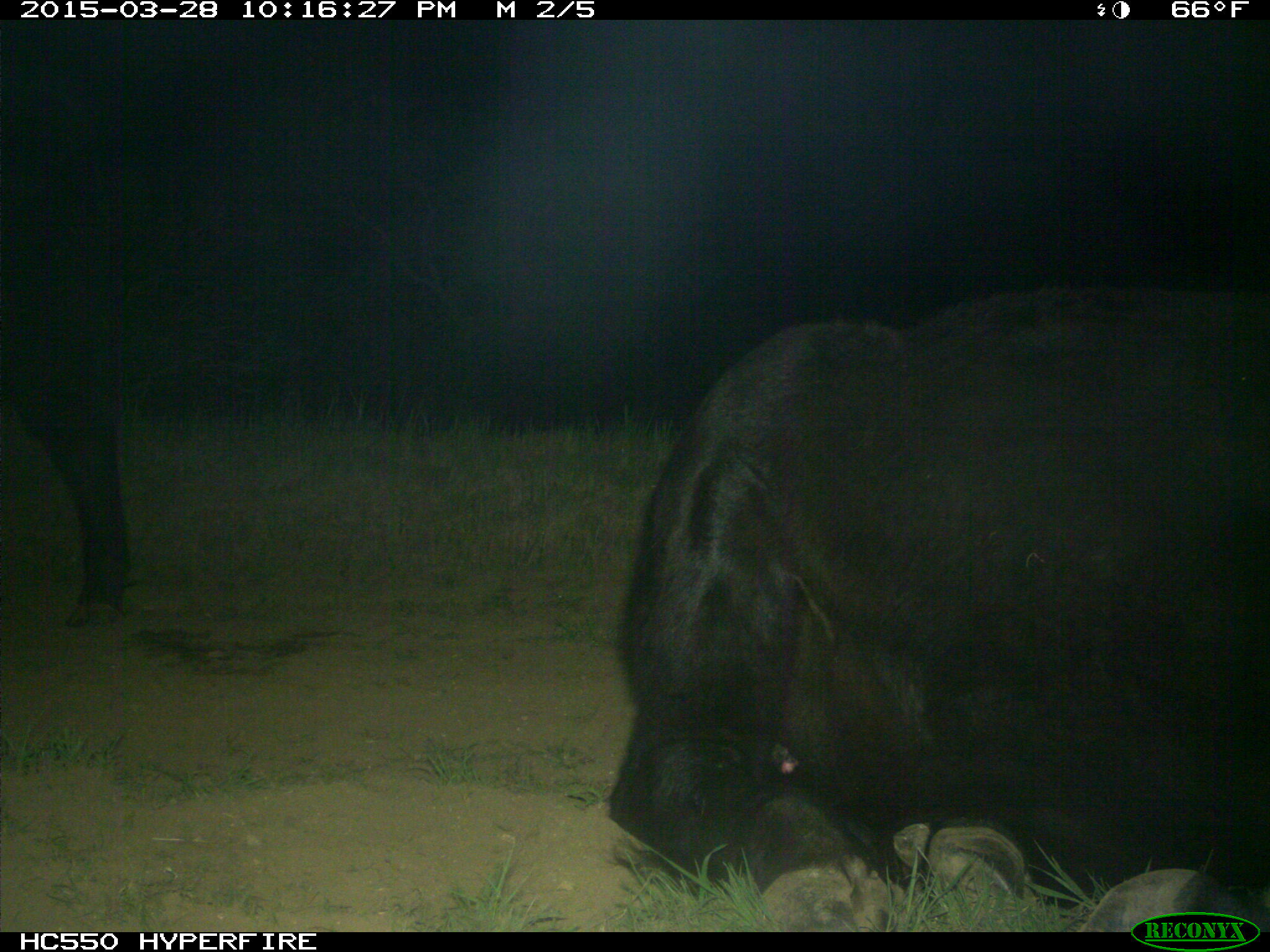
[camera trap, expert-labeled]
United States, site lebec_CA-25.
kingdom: Animalia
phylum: Chordata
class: Mammalia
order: Artiodactyla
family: Bovidae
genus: Bos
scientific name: Bos taurus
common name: domestic cow